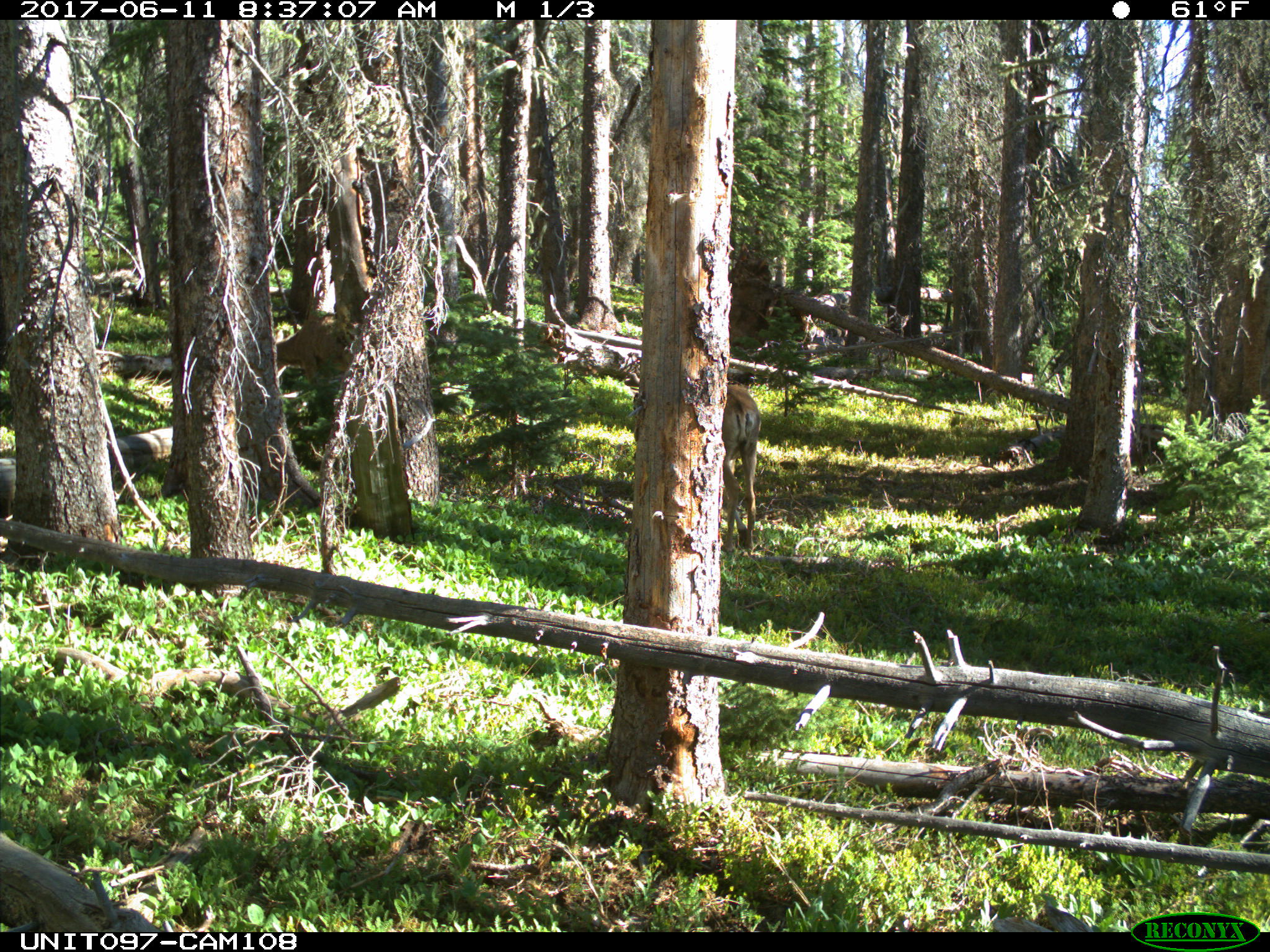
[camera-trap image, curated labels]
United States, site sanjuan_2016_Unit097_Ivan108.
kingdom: Animalia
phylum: Chordata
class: Mammalia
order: Artiodactyla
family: Cervidae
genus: Odocoileus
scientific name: Odocoileus hemionus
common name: mule deer